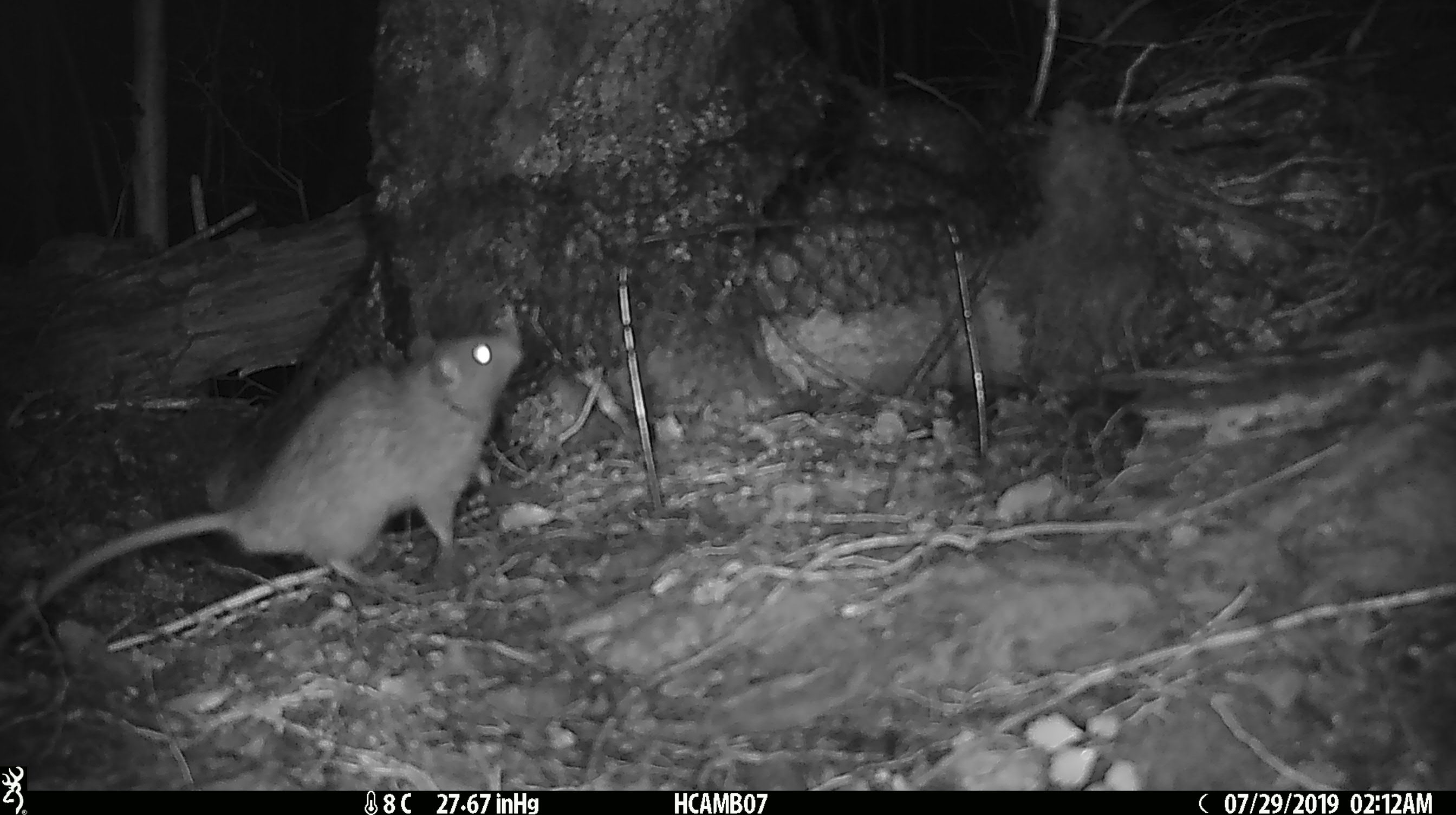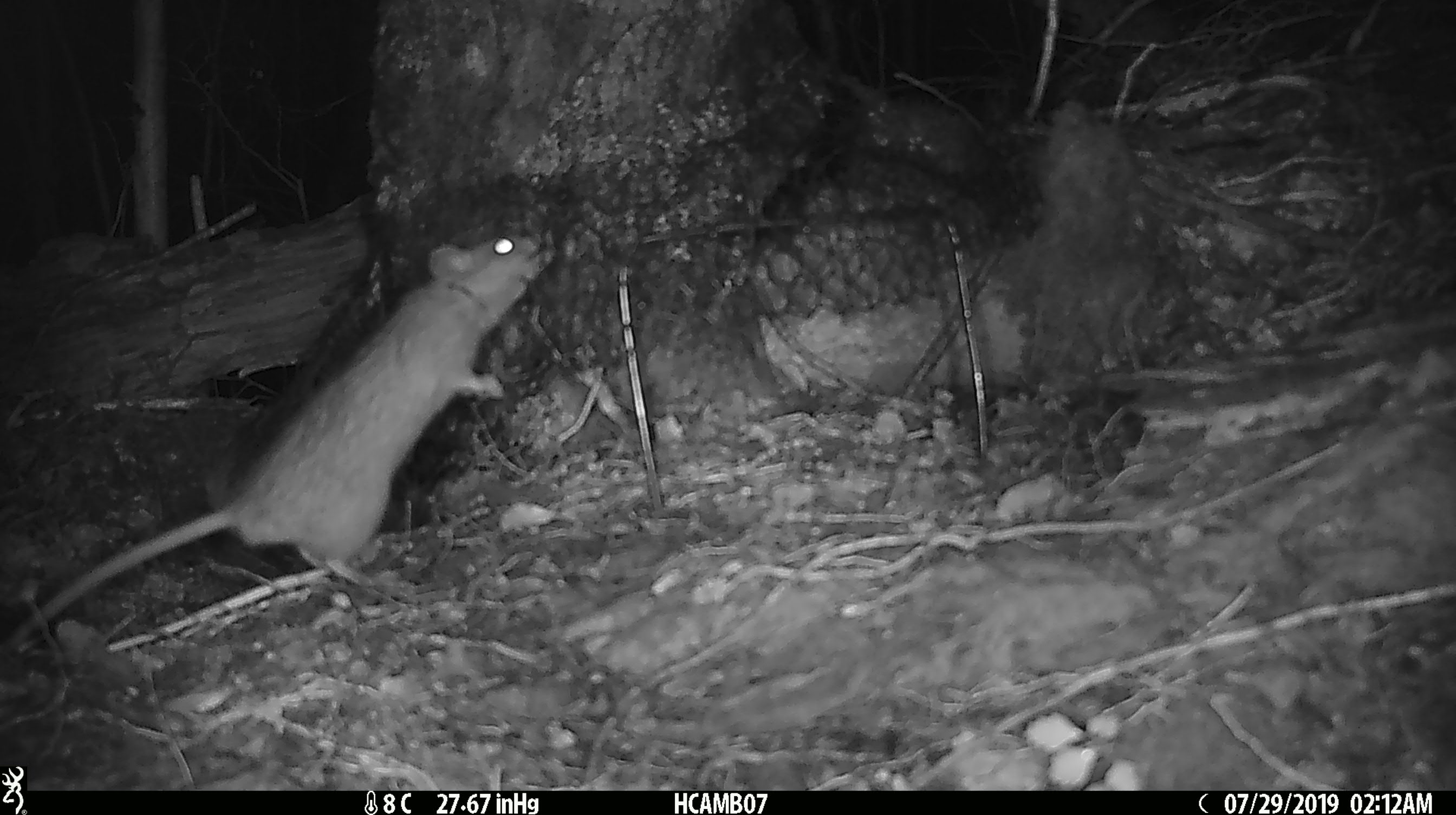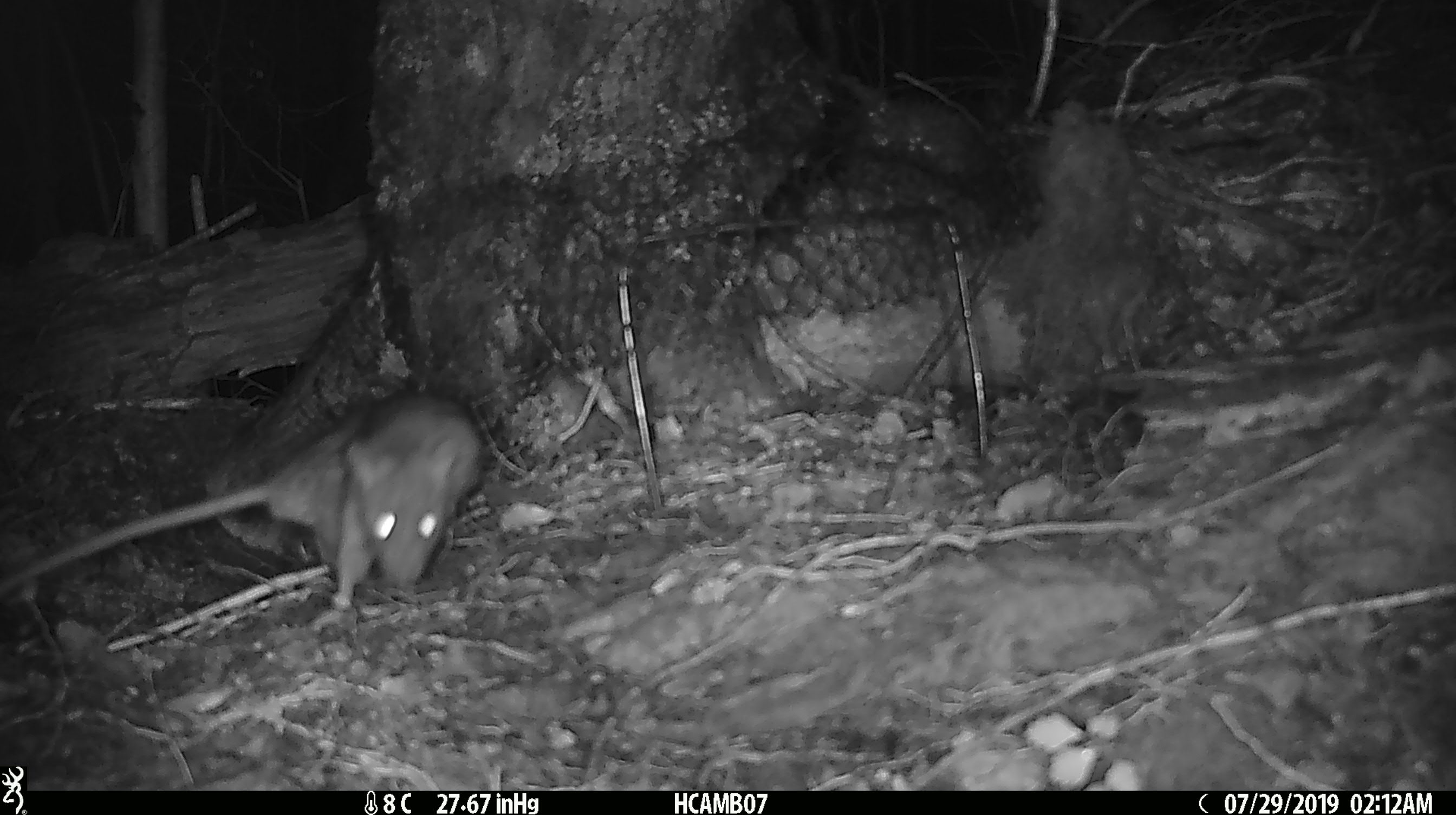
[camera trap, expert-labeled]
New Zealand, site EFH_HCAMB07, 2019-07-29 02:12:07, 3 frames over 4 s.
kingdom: Animalia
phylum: Chordata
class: Mammalia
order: Rodentia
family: Muridae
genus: Rattus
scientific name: Rattus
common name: rat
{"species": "rat (Rattus)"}